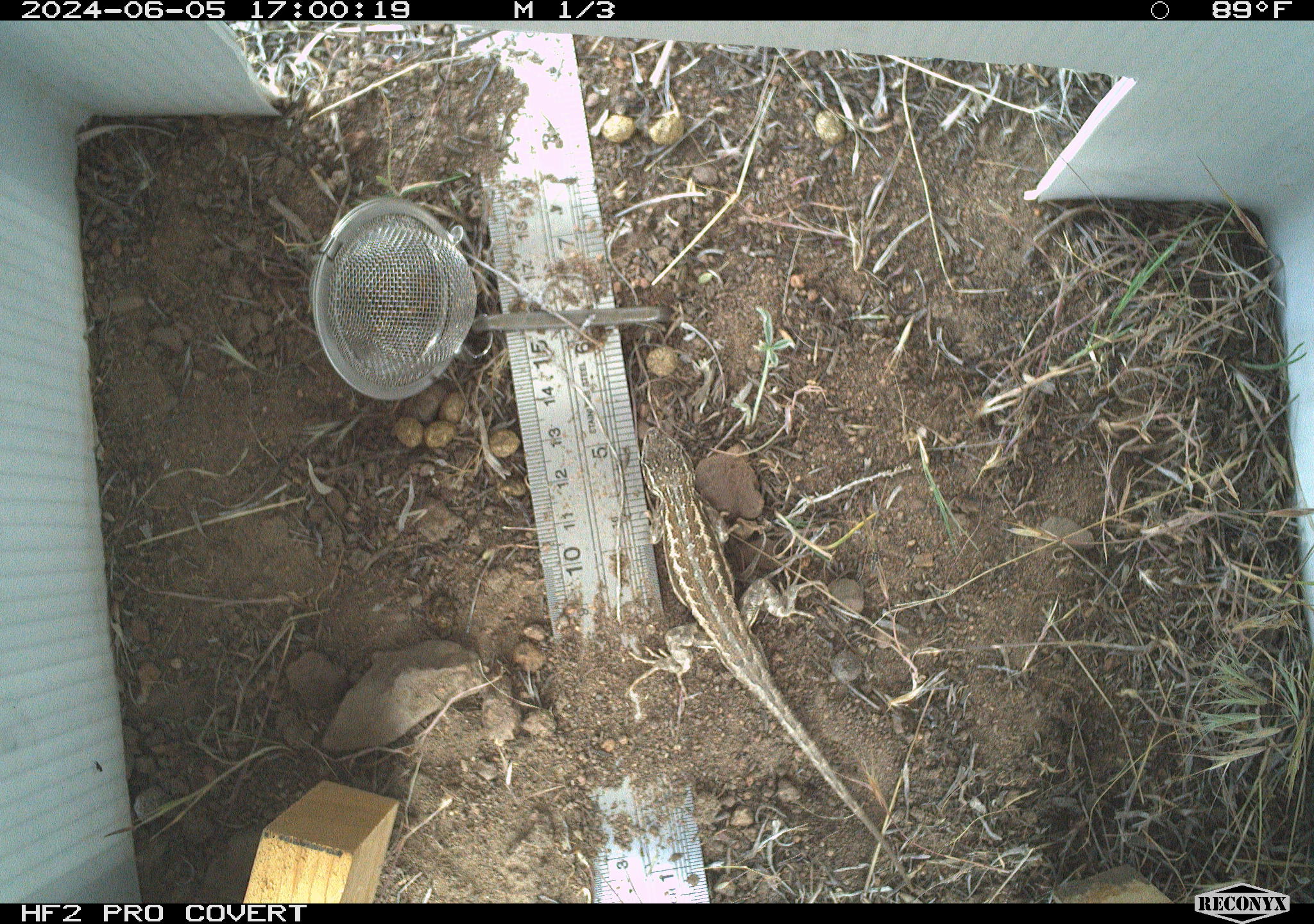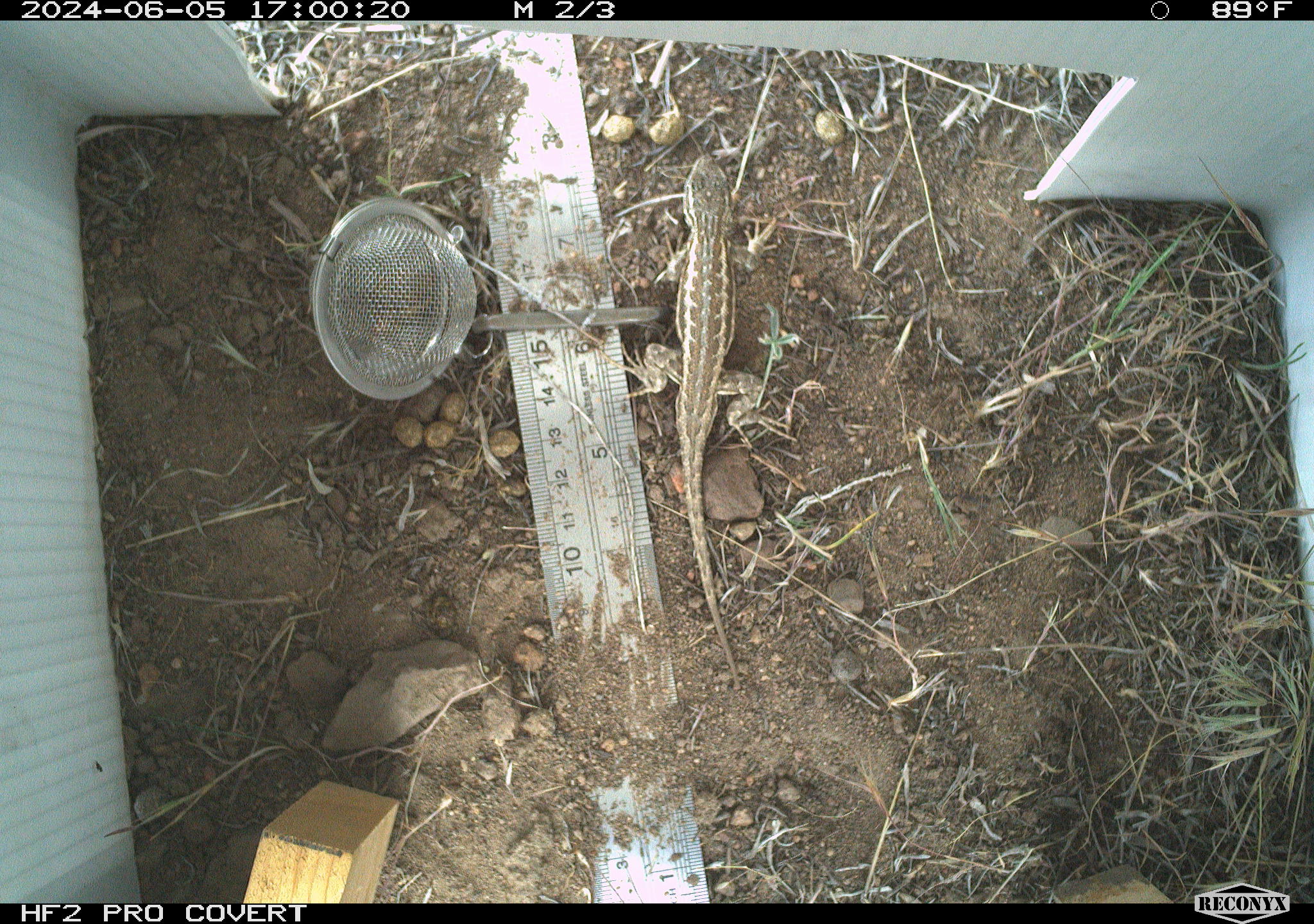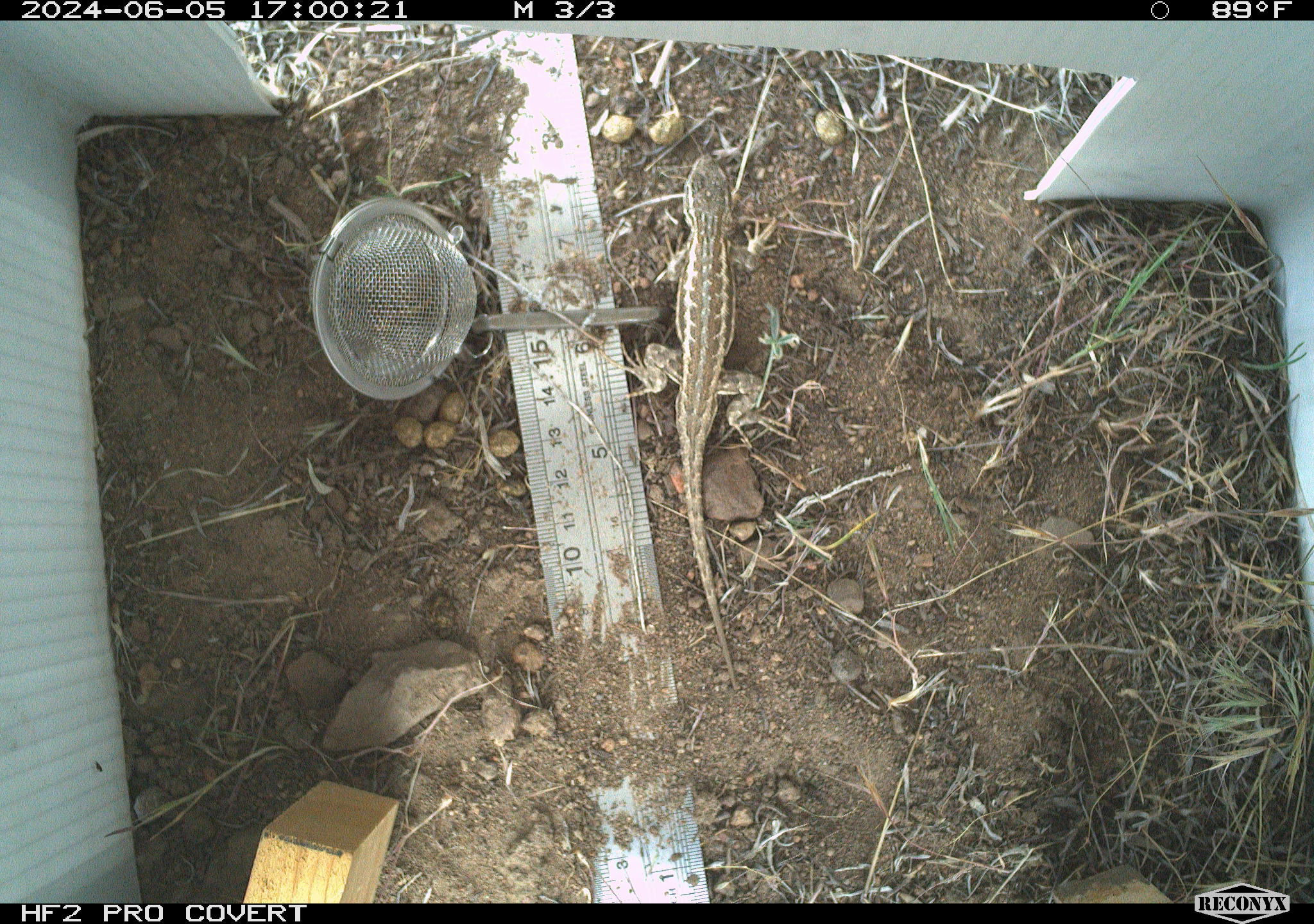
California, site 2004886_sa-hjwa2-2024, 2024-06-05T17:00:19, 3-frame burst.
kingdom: Animalia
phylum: Chordata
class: Reptilia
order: Squamata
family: Phrynosomatidae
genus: Sceloporus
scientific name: Sceloporus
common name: spiny lizards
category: sceloporus species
Sceloporus species (spiny lizards) (Sceloporus).